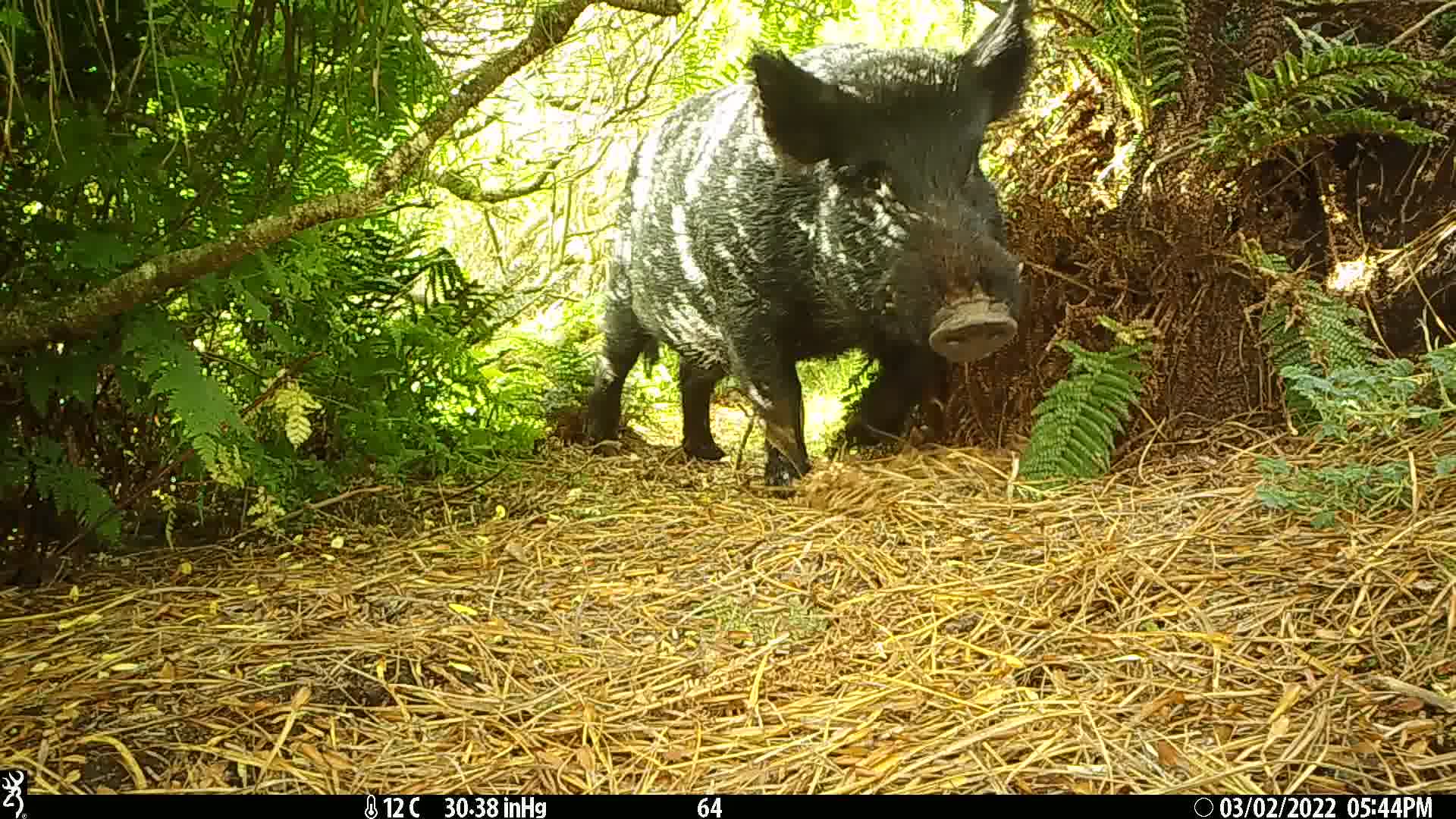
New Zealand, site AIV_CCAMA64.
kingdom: Animalia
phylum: Chordata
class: Mammalia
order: Artiodactyla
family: Suidae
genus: Sus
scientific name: Sus scrofa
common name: pig